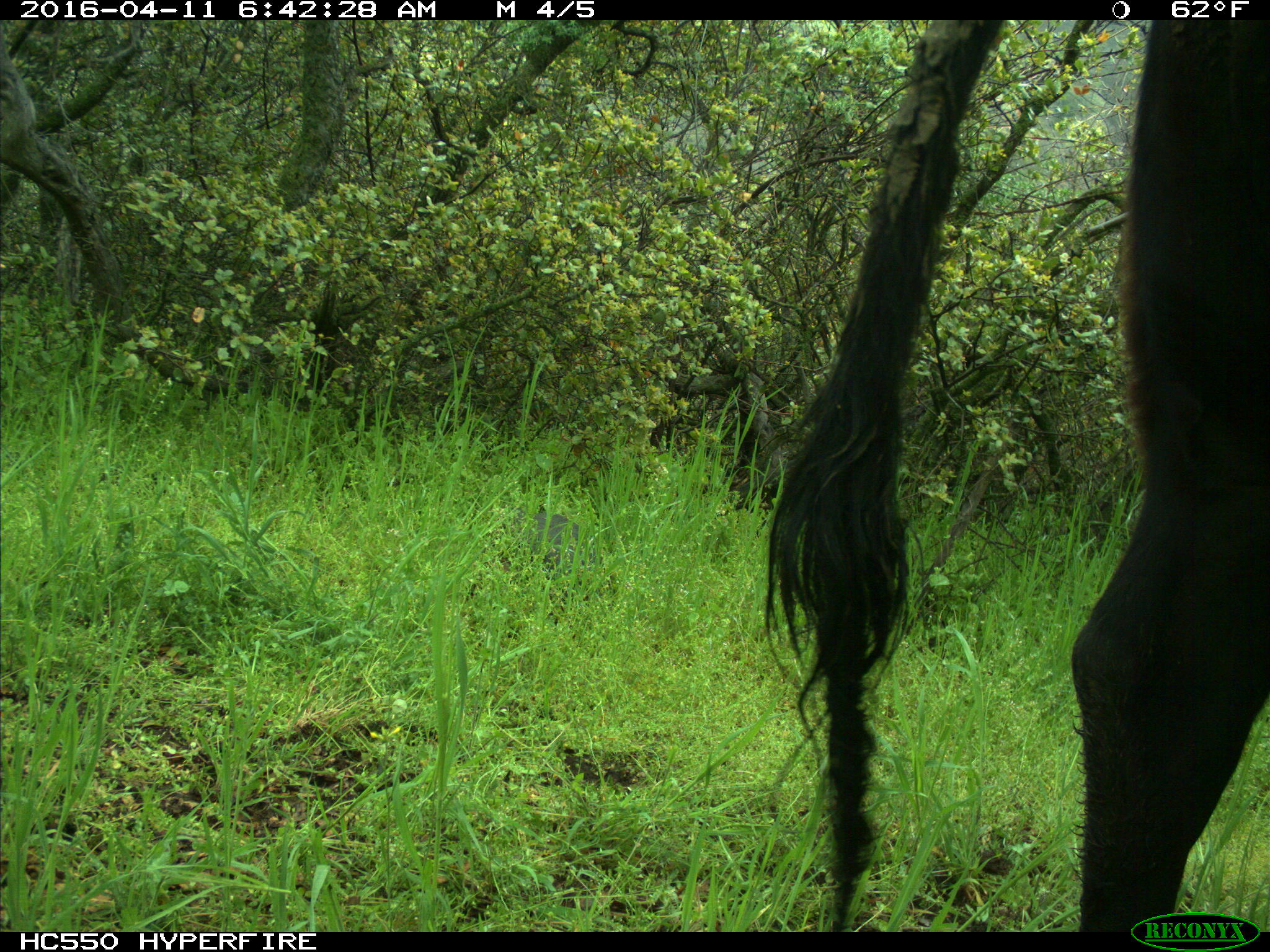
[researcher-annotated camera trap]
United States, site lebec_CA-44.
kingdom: Animalia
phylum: Chordata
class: Mammalia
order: Artiodactyla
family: Bovidae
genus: Bos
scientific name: Bos taurus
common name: domestic cow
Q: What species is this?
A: Bos taurus (domestic cow).